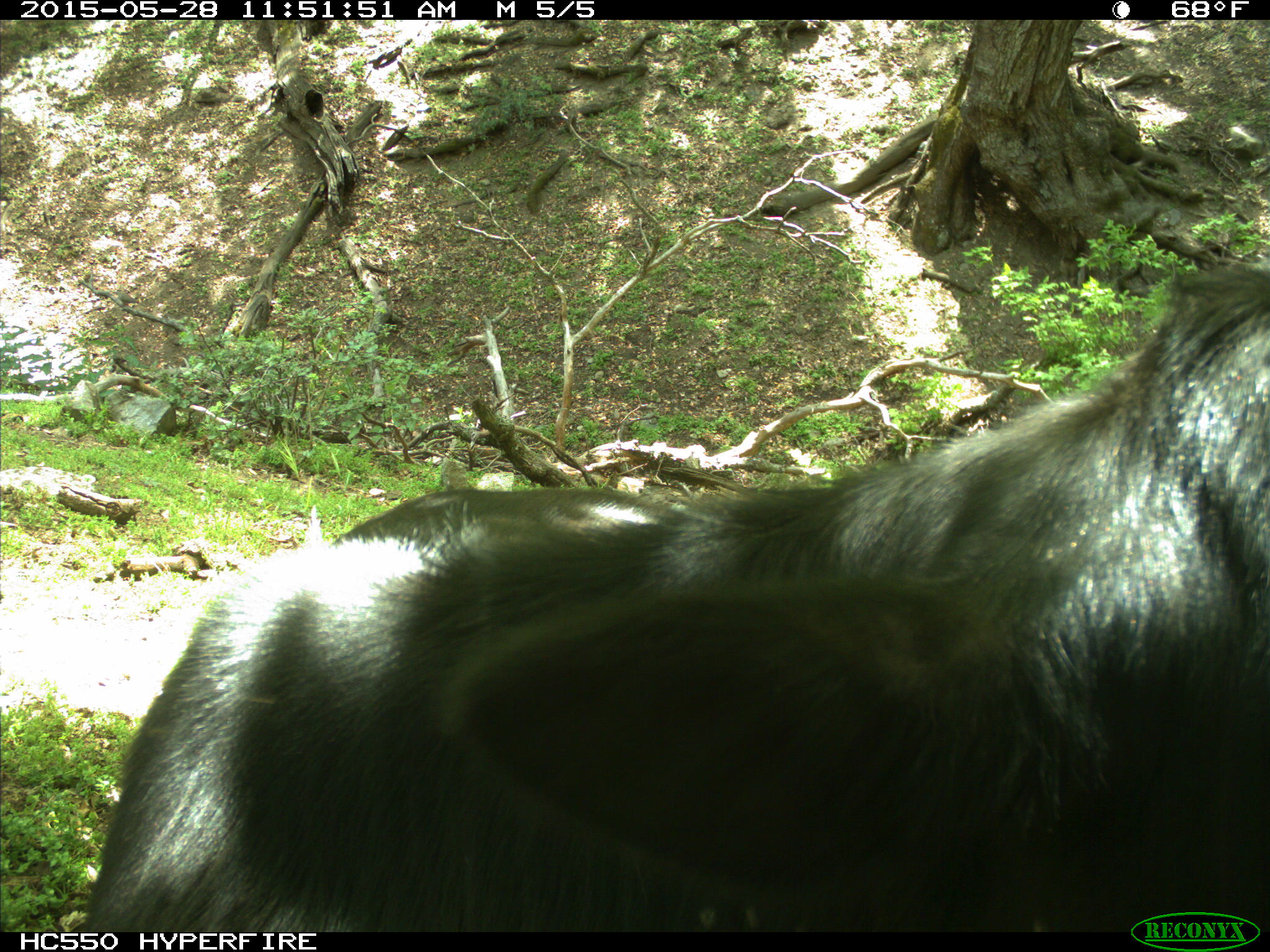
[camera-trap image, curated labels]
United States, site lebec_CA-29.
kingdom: Animalia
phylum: Chordata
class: Mammalia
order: Artiodactyla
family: Bovidae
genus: Bos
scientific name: Bos taurus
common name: domestic cow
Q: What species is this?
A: Bos taurus (domestic cow).